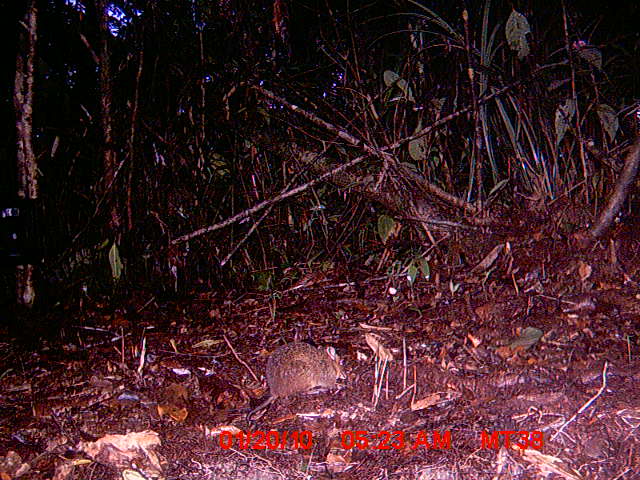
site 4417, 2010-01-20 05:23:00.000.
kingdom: Animalia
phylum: Chordata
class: Mammalia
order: Rodentia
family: Nesomyidae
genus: Hypogeomys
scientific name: Hypogeomys antimena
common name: malagasy giant rat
Hypogeomys antimena (malagasy giant rat), count 1.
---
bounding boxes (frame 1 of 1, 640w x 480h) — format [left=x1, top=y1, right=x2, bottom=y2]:
hypogeomys antimena: [left=246, top=341, right=346, bottom=422]